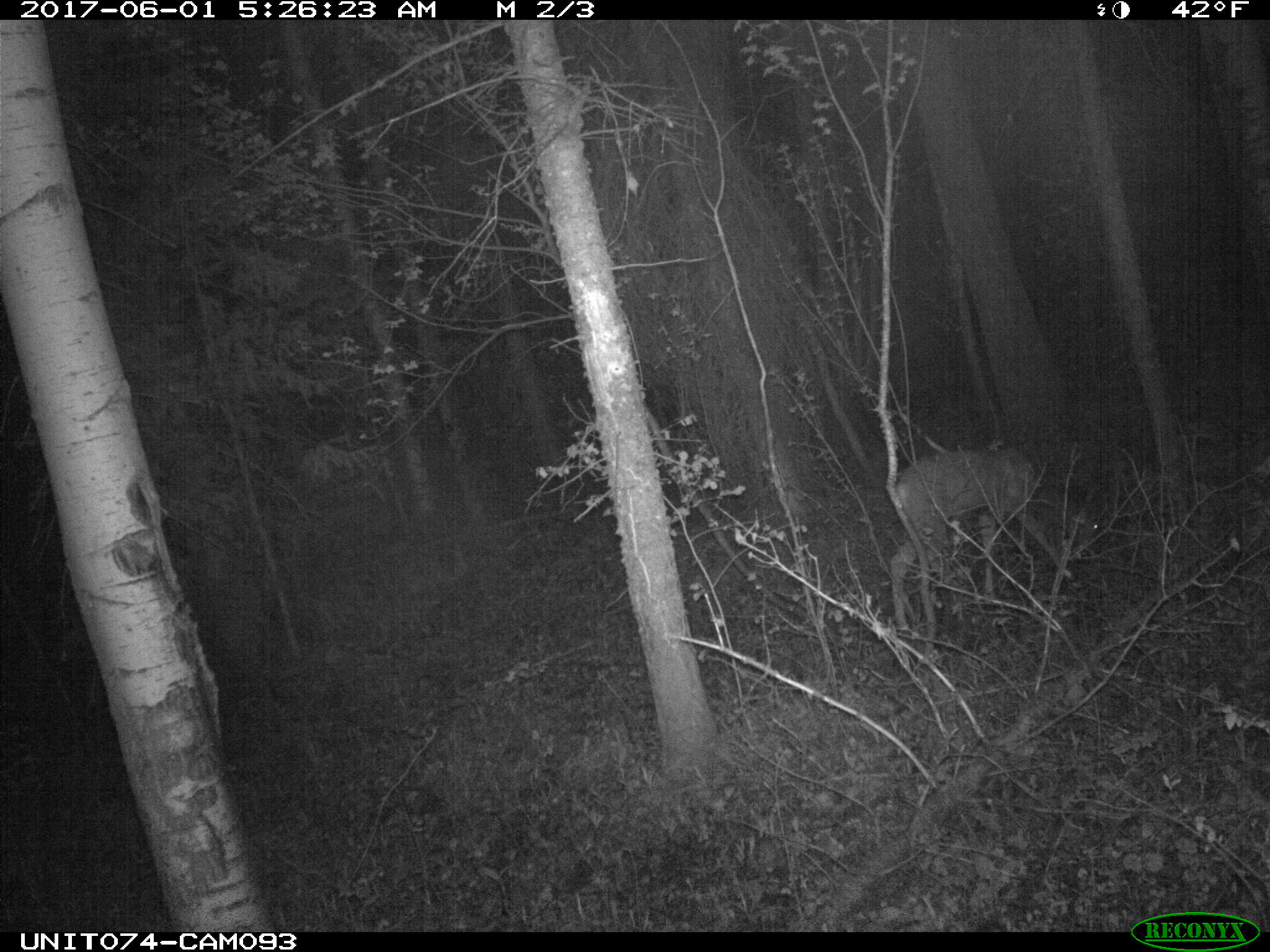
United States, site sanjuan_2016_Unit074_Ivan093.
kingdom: Animalia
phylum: Chordata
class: Mammalia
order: Artiodactyla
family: Cervidae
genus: Odocoileus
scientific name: Odocoileus hemionus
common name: mule deer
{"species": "Odocoileus hemionus (mule deer)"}